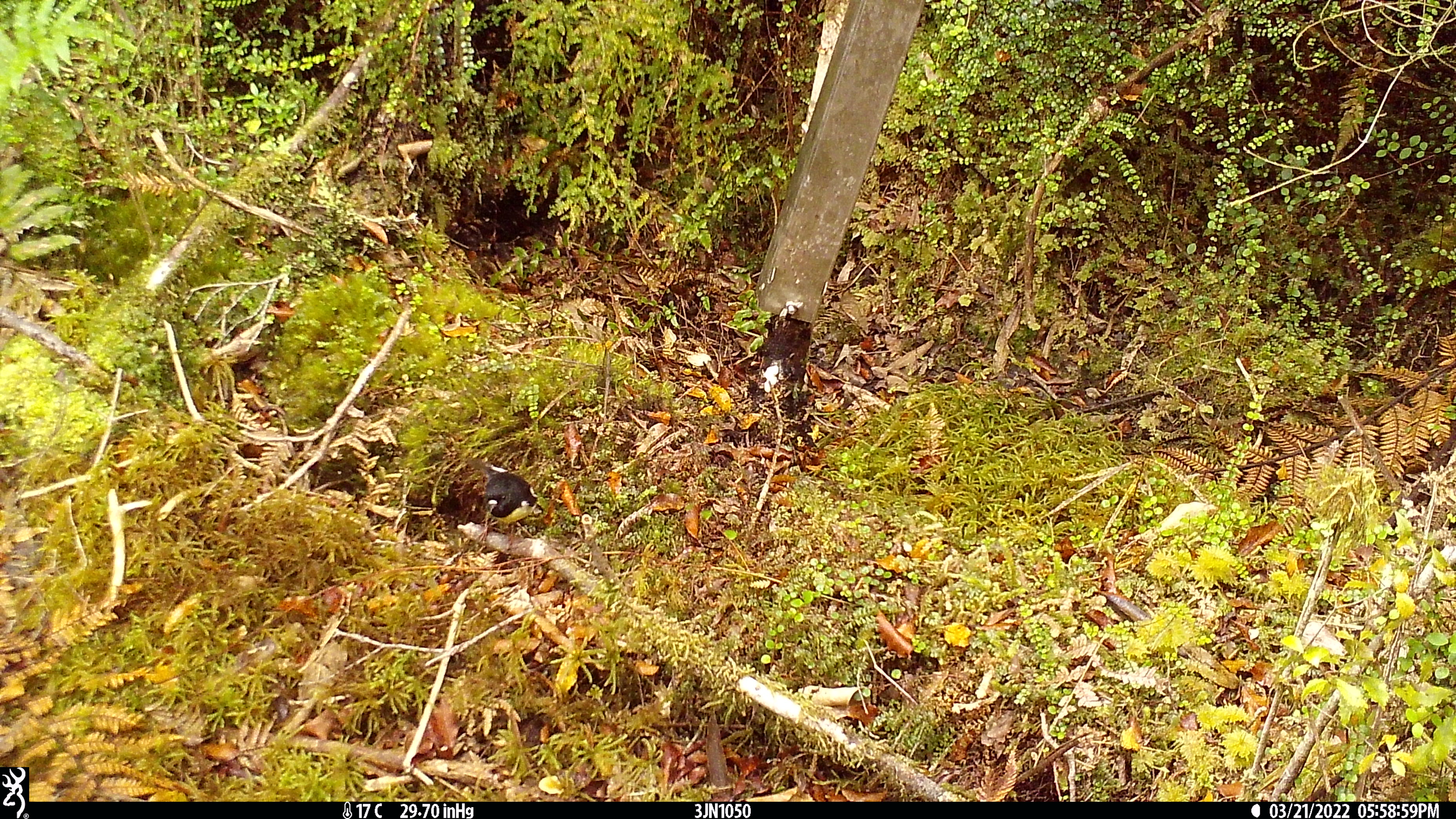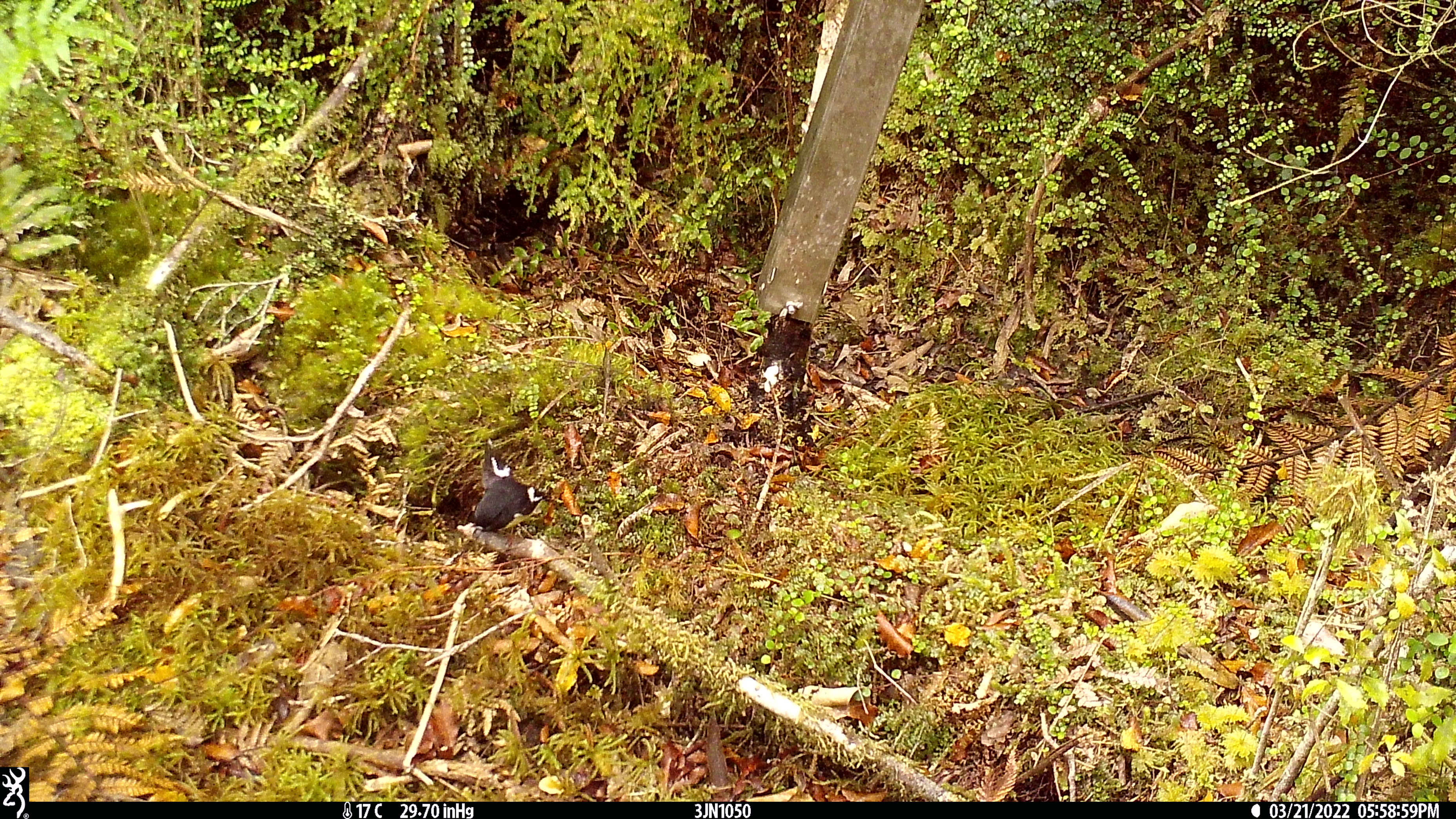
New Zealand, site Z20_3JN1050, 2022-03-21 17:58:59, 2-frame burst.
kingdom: Animalia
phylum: Chordata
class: Aves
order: Passeriformes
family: Petroicidae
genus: Petroica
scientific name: Petroica macrocephala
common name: tomtit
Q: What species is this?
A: Tomtit (Petroica macrocephala).